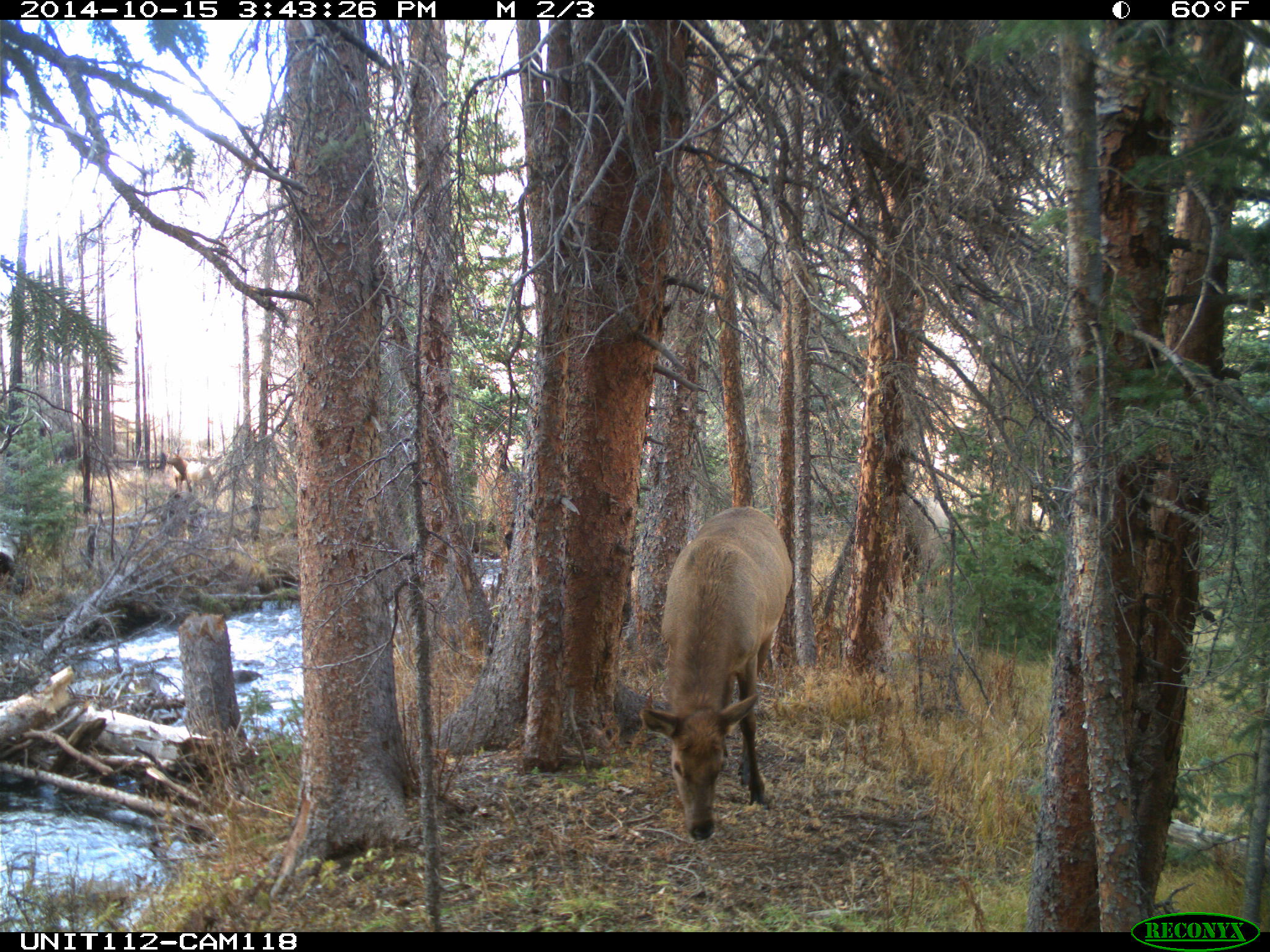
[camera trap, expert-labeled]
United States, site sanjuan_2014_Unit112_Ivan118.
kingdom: Animalia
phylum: Chordata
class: Mammalia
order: Artiodactyla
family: Cervidae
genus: Cervus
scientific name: Cervus elaphus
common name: red deer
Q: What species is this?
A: Cervus elaphus (red deer).